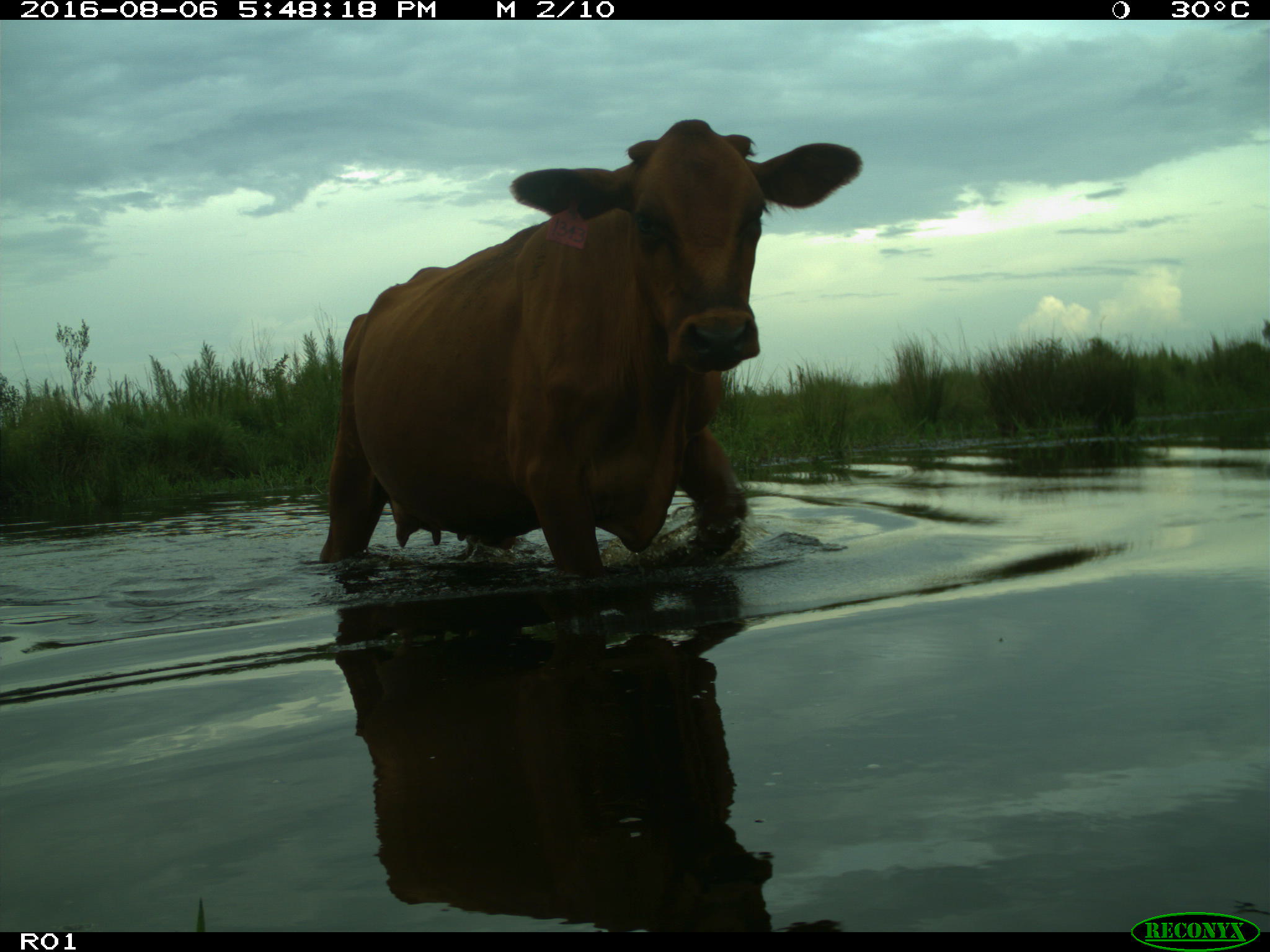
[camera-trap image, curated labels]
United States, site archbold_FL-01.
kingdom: Animalia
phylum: Chordata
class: Mammalia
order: Artiodactyla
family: Bovidae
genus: Bos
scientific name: Bos taurus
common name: domestic cow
Bos taurus (domestic cow).